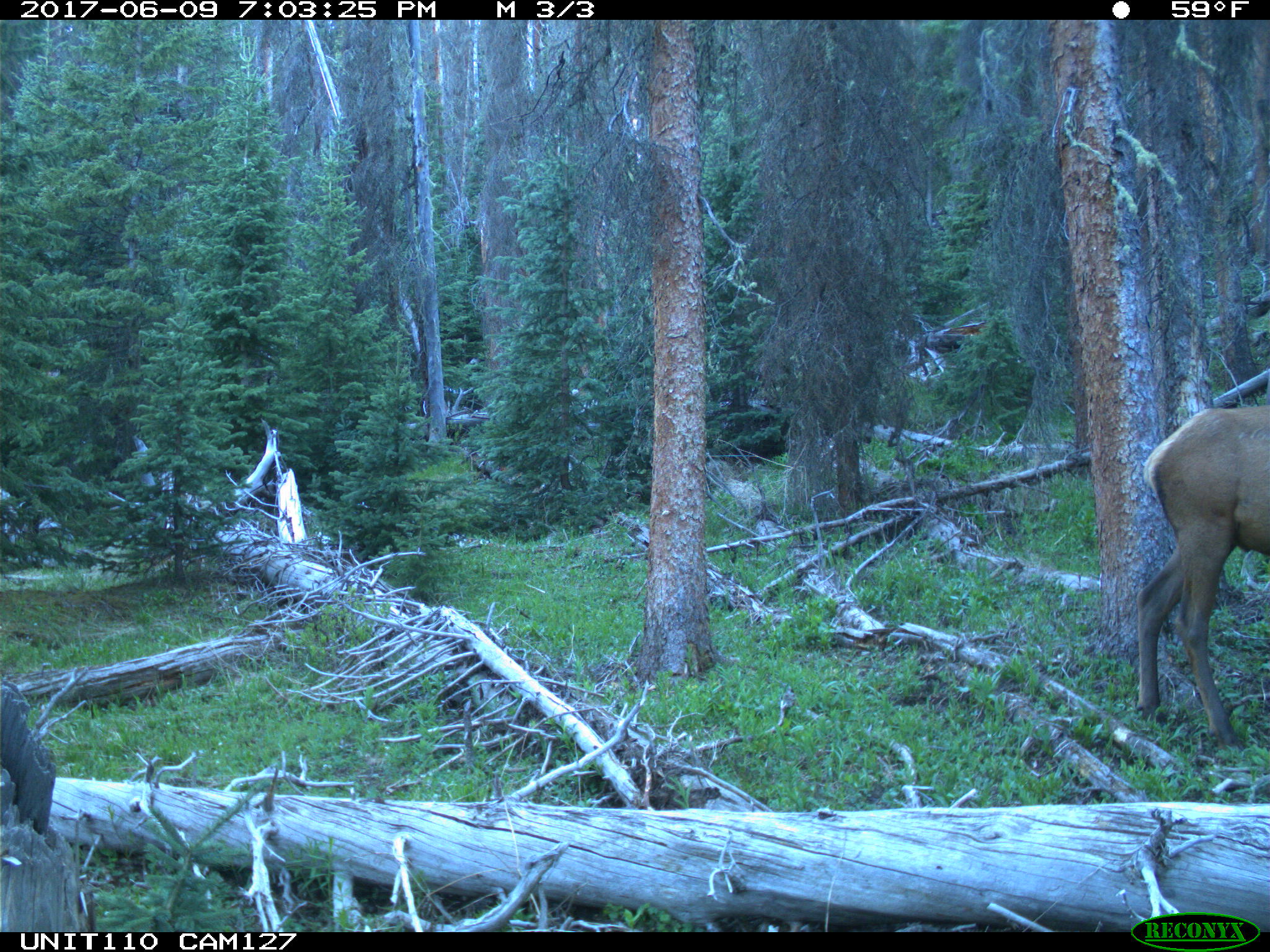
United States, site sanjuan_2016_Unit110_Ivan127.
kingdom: Animalia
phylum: Chordata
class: Mammalia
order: Artiodactyla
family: Cervidae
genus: Cervus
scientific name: Cervus elaphus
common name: red deer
Cervus elaphus (red deer).